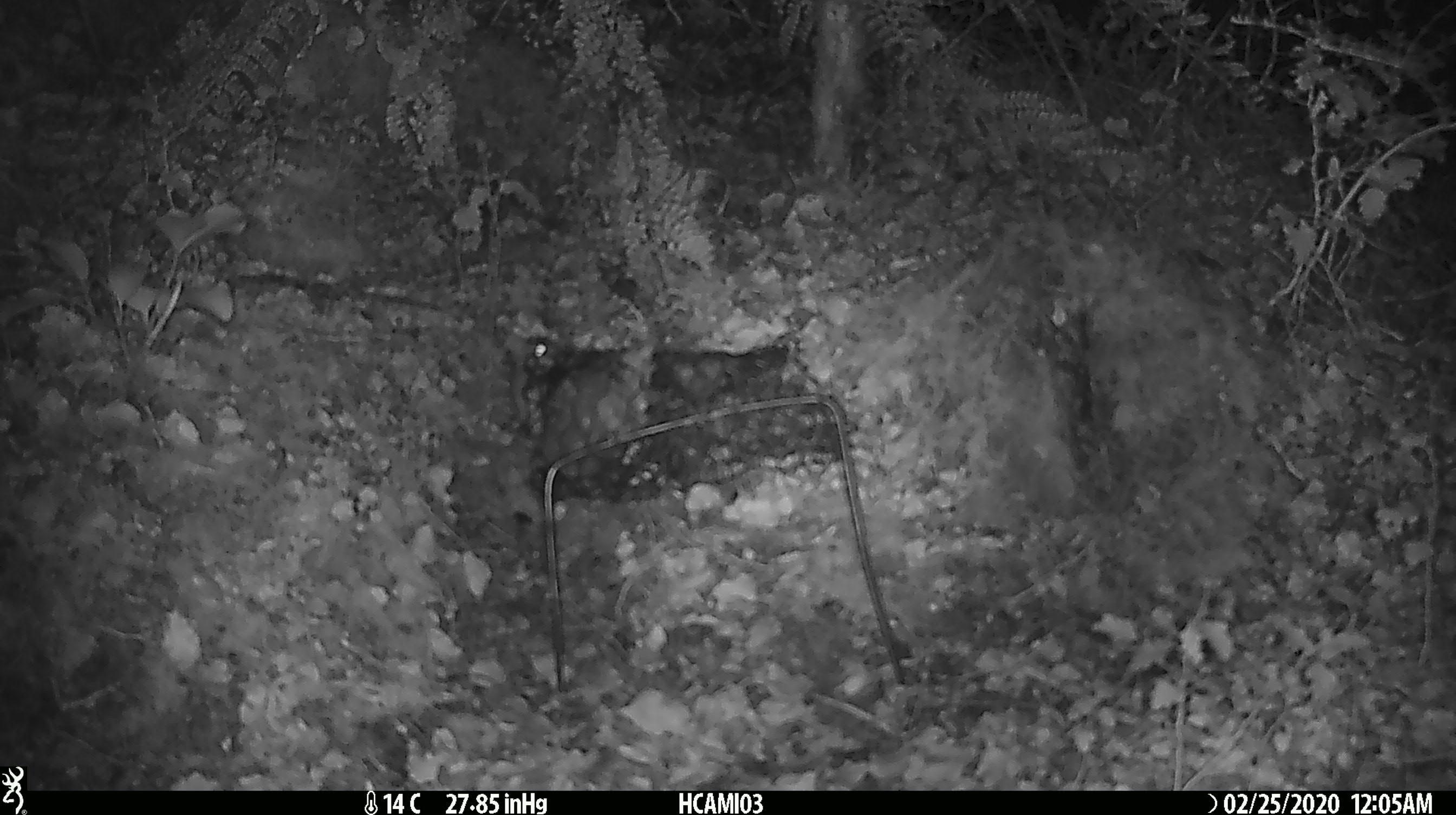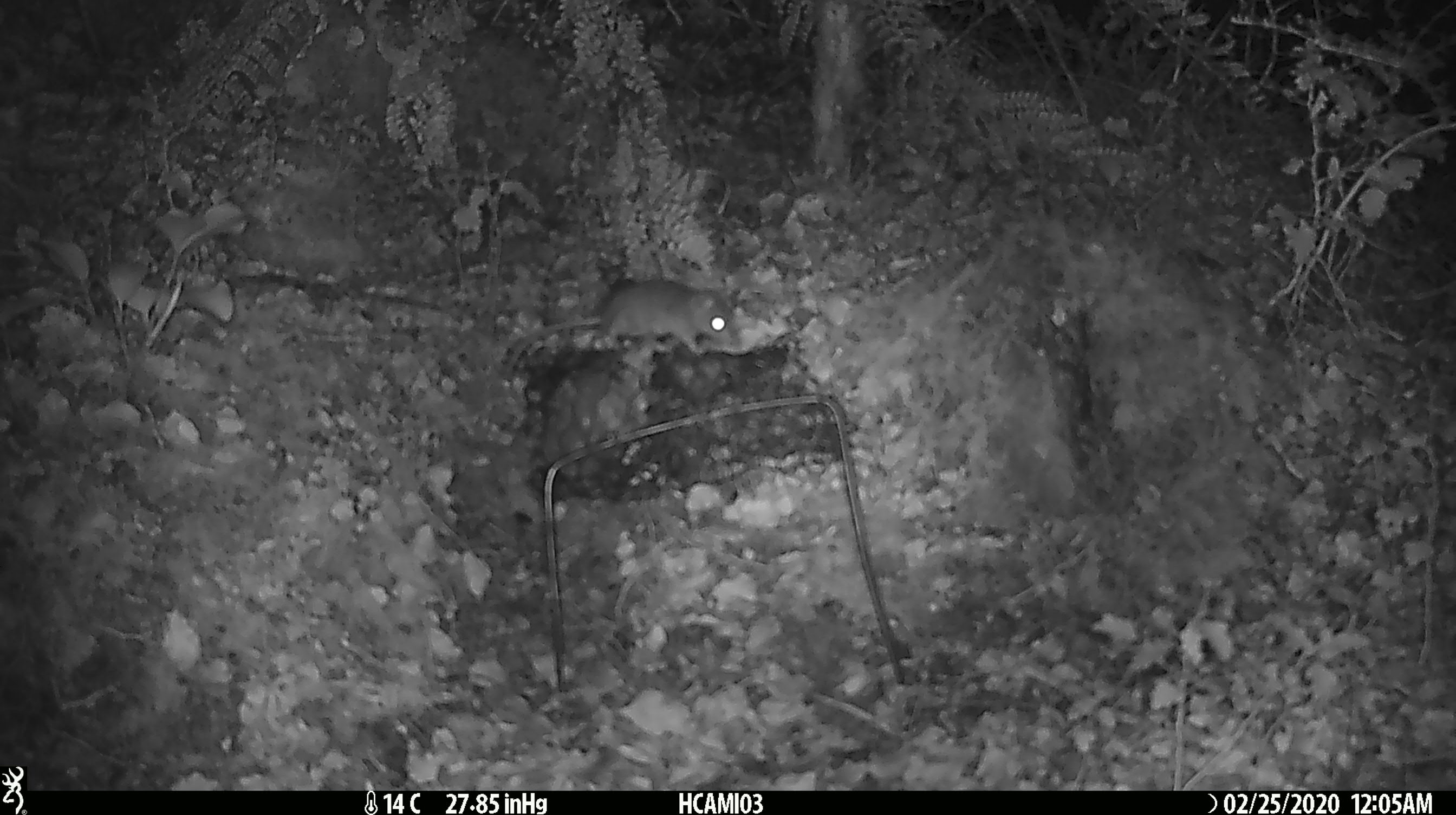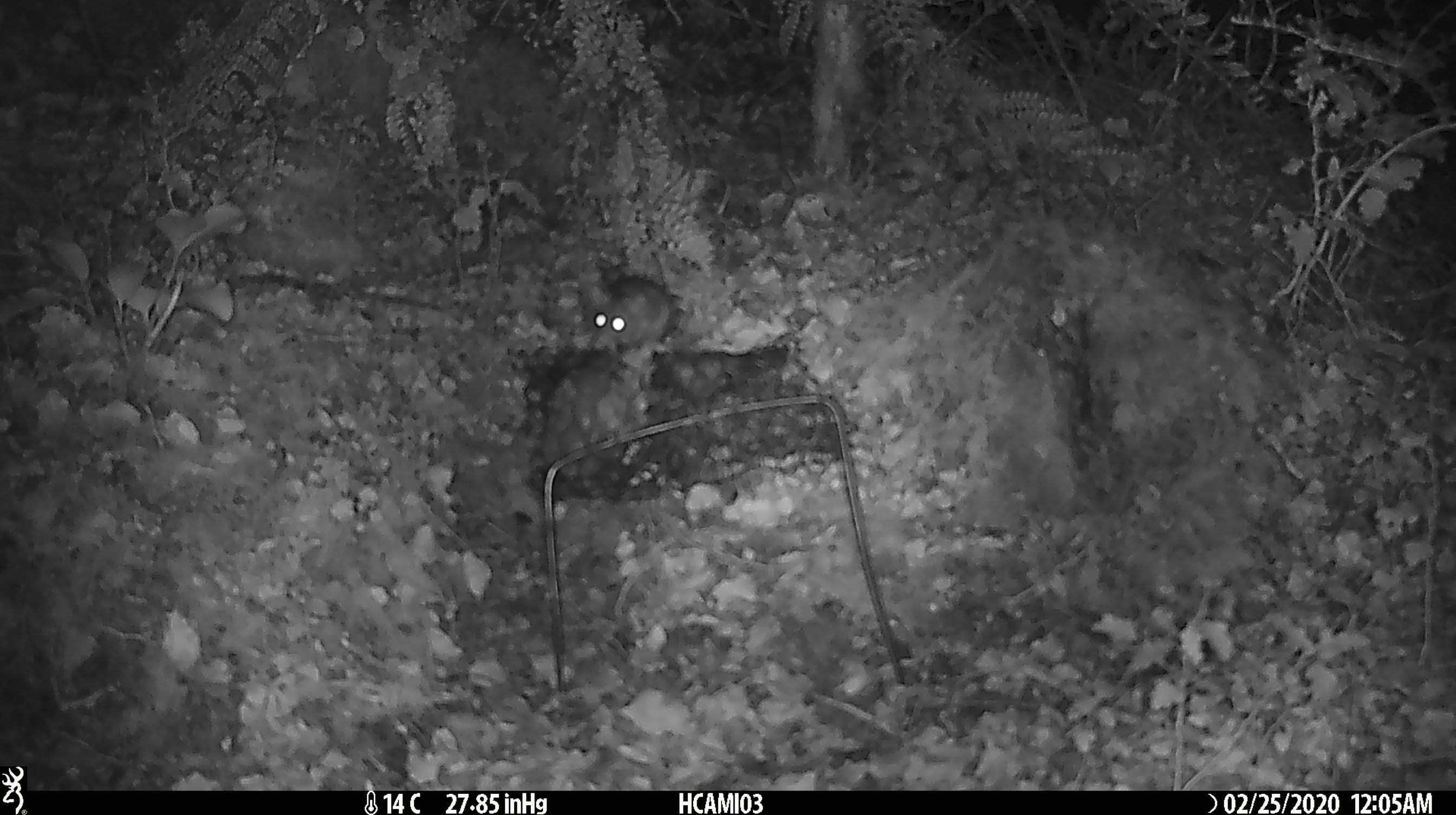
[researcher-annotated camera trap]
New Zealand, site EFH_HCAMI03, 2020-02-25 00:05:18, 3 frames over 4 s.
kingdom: Animalia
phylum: Chordata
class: Mammalia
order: Rodentia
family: Muridae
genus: Mus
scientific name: Mus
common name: mouse